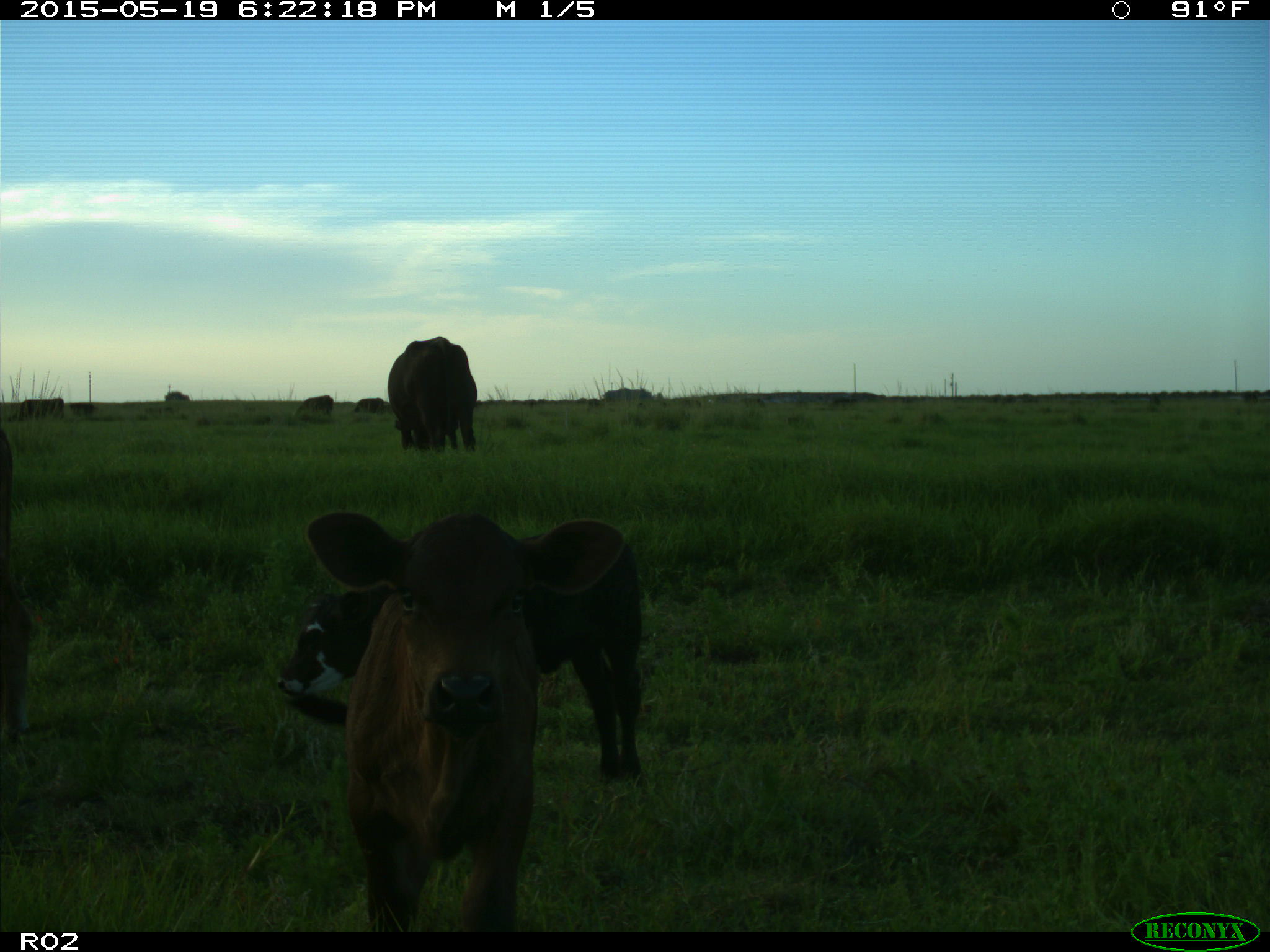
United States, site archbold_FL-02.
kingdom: Animalia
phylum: Chordata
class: Mammalia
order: Artiodactyla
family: Bovidae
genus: Bos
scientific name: Bos taurus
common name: domestic cow